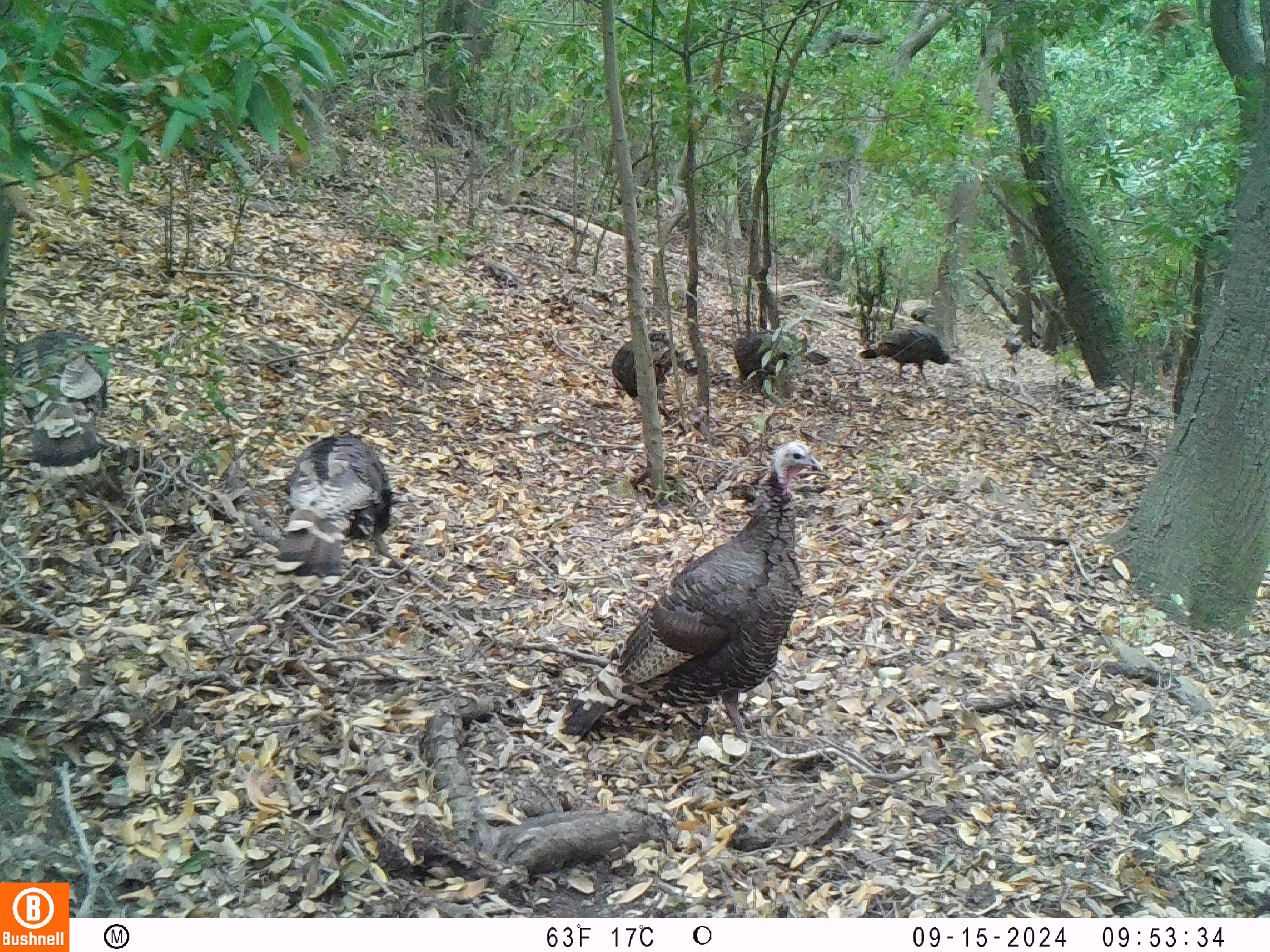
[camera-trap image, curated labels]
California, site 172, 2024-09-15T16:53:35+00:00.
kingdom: Animalia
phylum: Chordata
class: Aves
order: Galliformes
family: Phasianidae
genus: Meleagris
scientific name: Meleagris gallopavo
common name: turkey